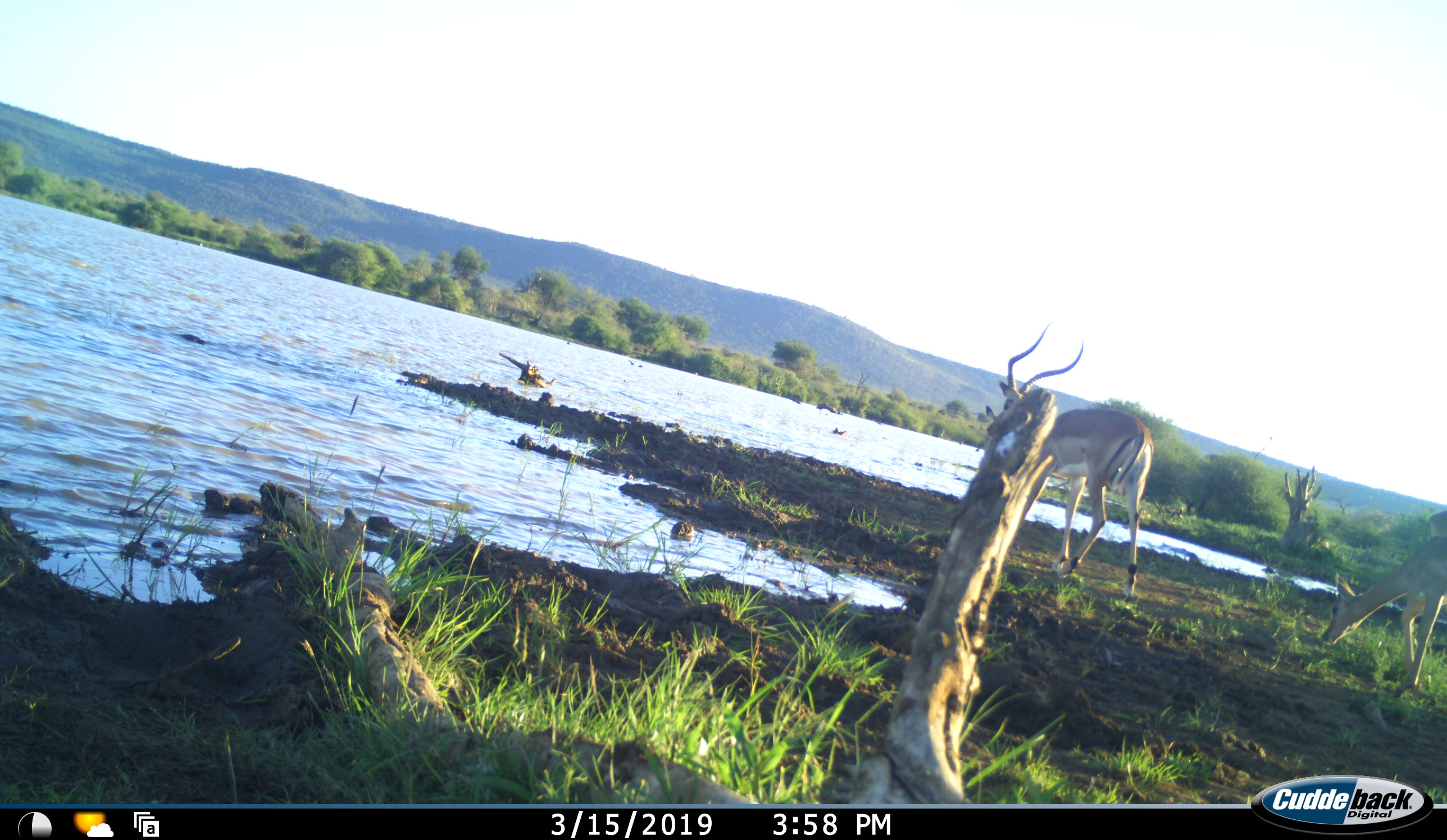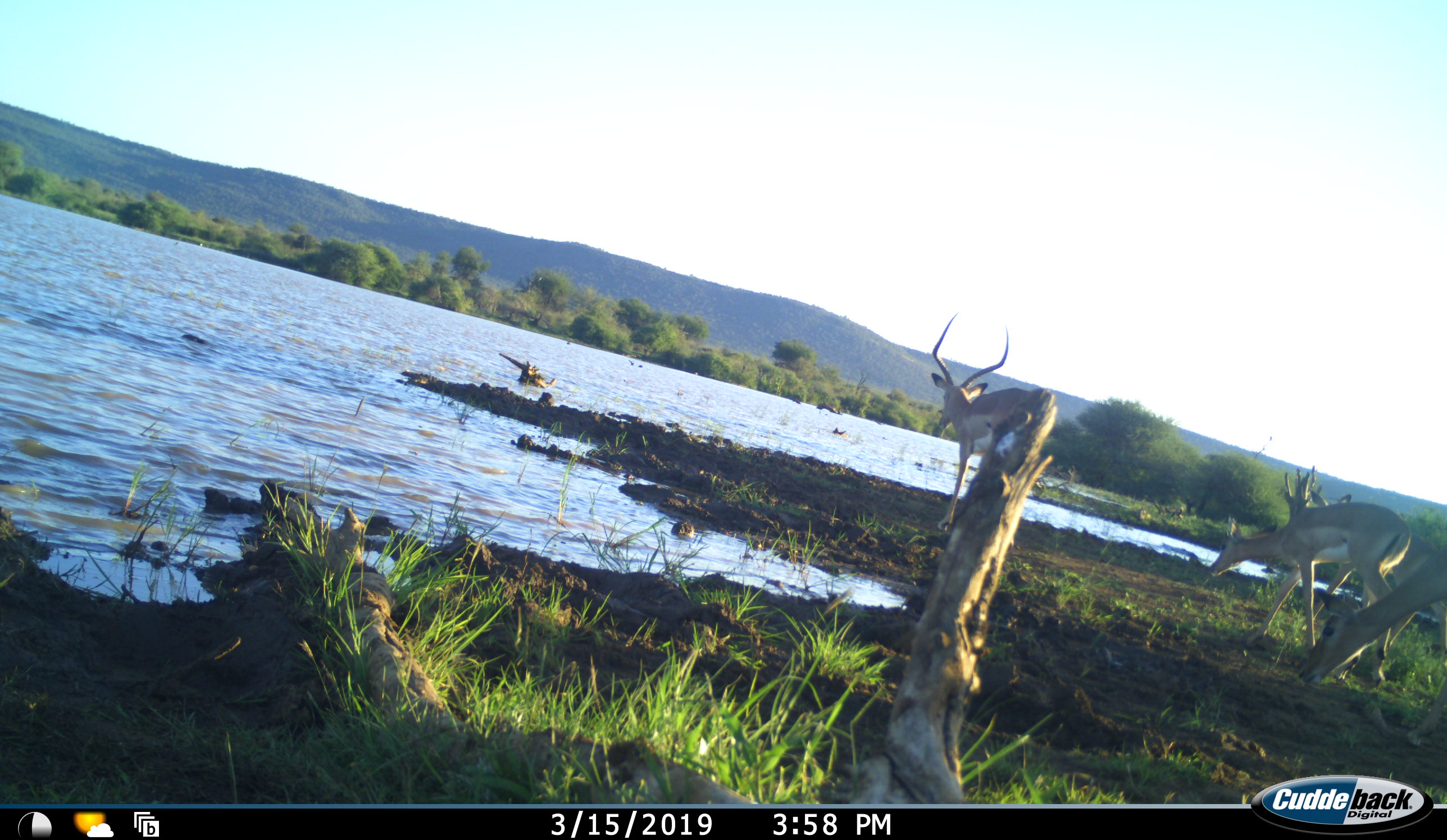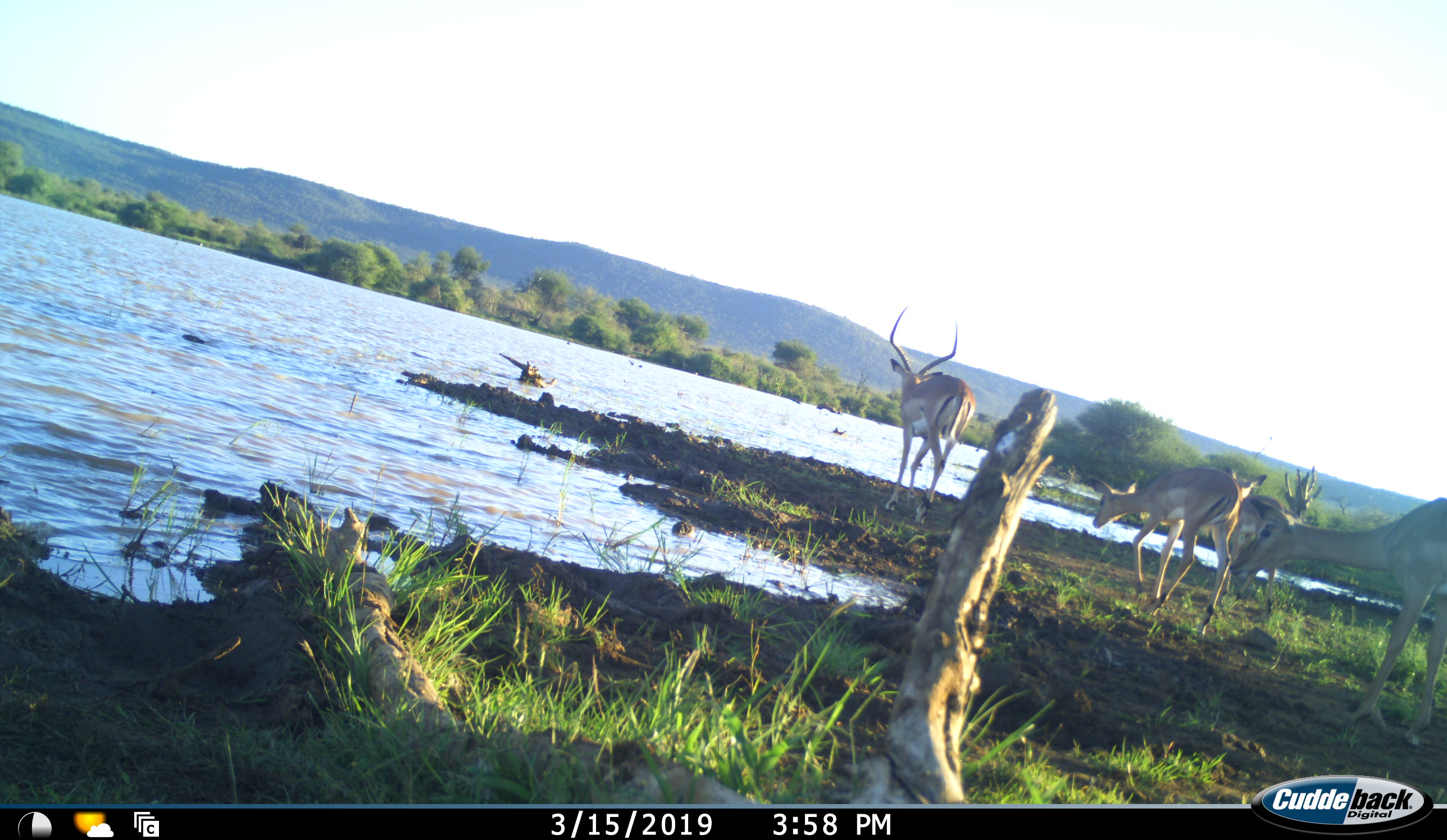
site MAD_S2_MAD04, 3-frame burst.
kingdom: Animalia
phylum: Chordata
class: Mammalia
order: Artiodactyla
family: Bovidae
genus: Aepyceros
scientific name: Aepyceros melampus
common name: impala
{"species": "impala (Aepyceros melampus)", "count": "3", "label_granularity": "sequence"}